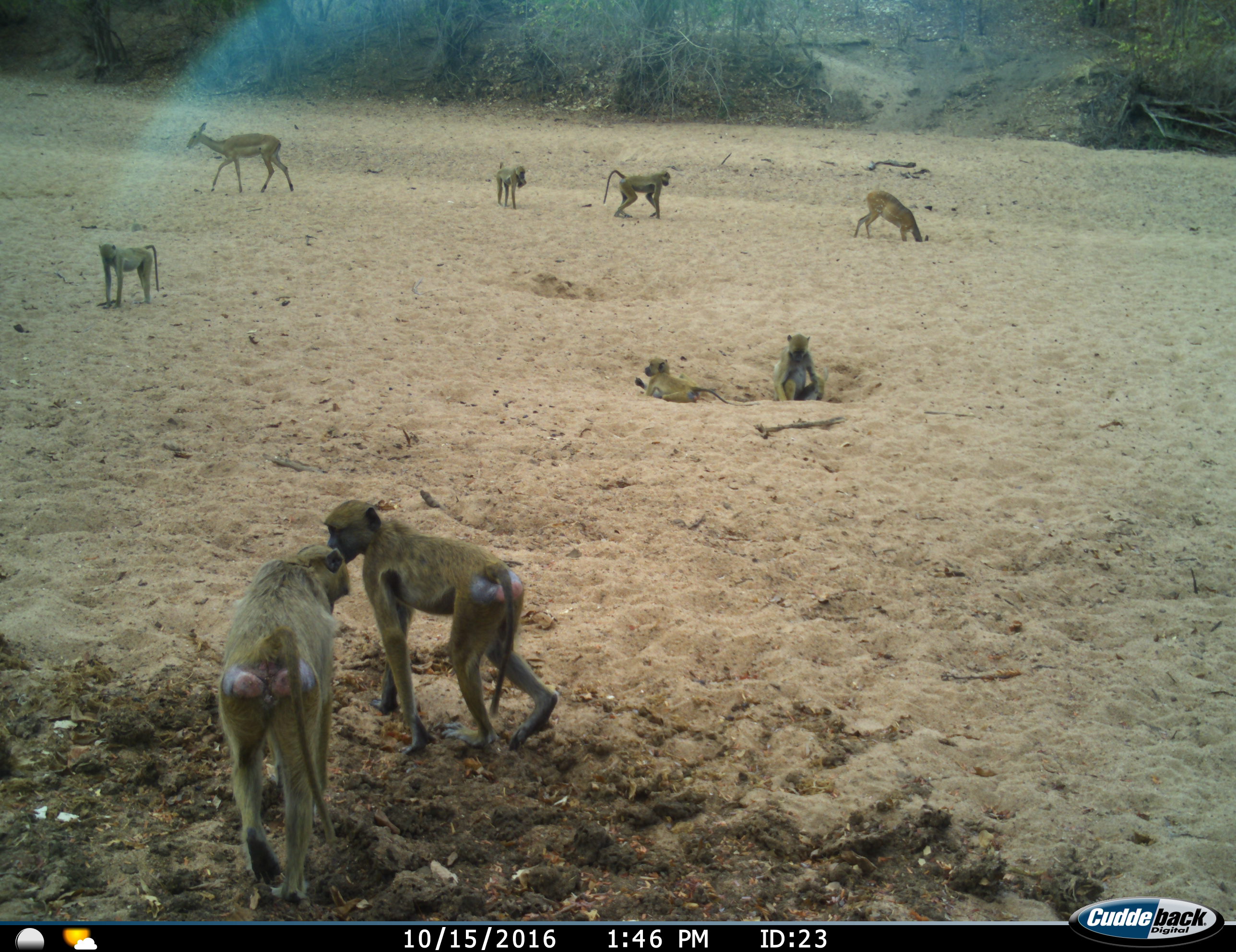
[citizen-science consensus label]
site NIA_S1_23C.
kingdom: Animalia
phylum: Chordata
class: Mammalia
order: Primates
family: Cercopithecidae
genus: Papio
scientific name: Papio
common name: baboon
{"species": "baboon (Papio)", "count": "7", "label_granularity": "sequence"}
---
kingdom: Animalia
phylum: Chordata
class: Mammalia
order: Artiodactyla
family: Bovidae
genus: Aepyceros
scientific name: Aepyceros melampus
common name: impala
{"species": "impala (Aepyceros melampus)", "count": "2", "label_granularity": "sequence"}